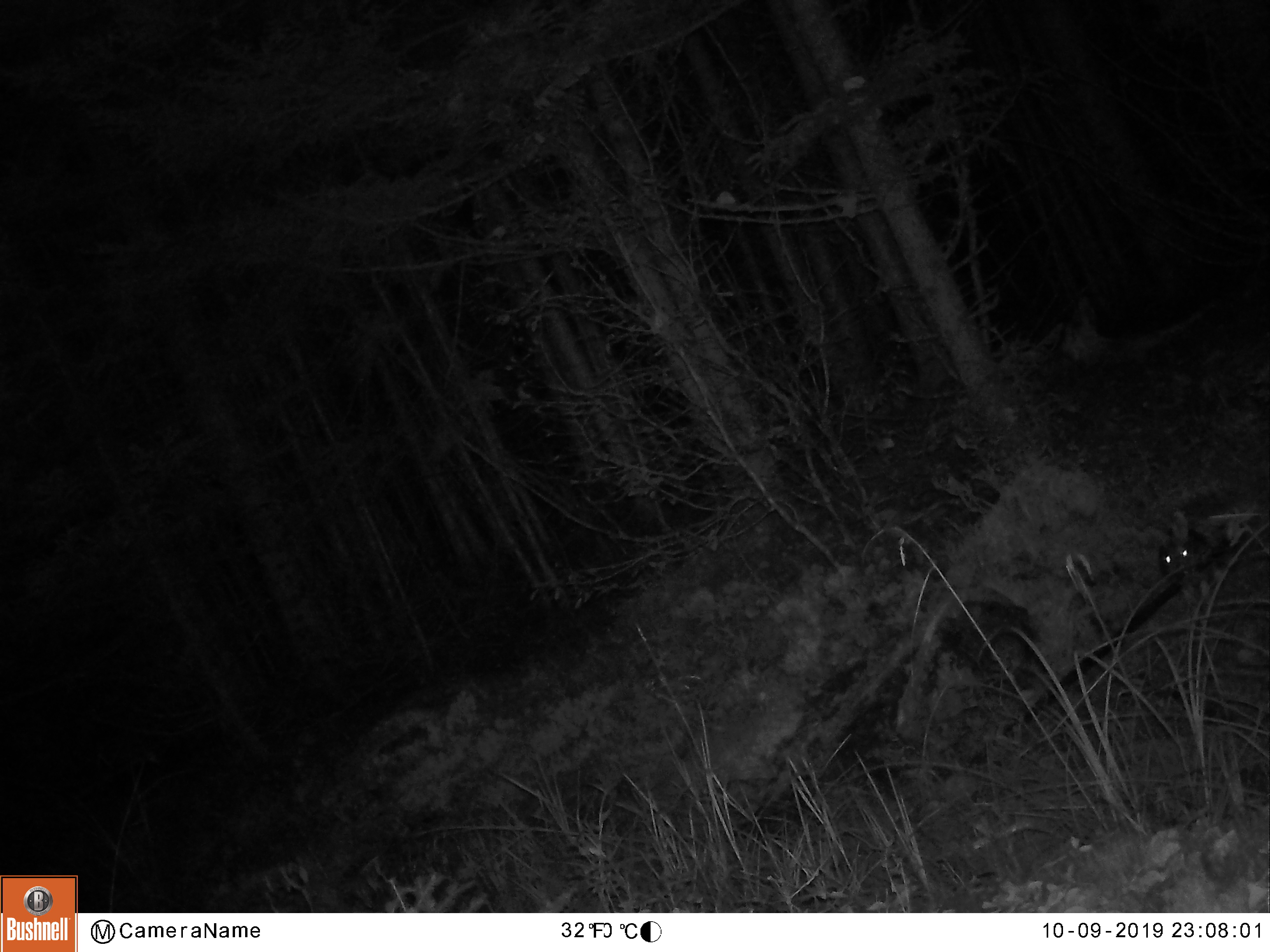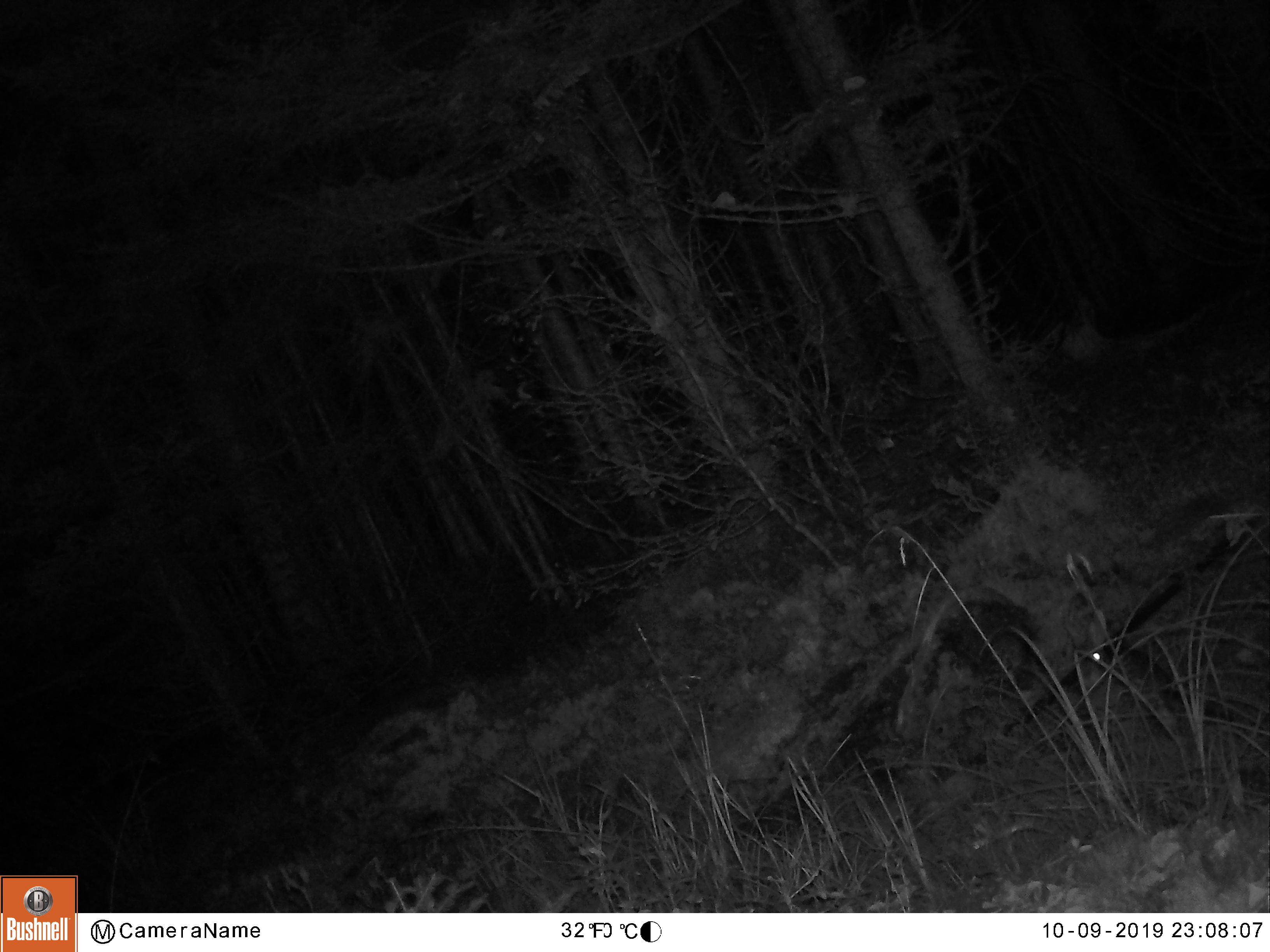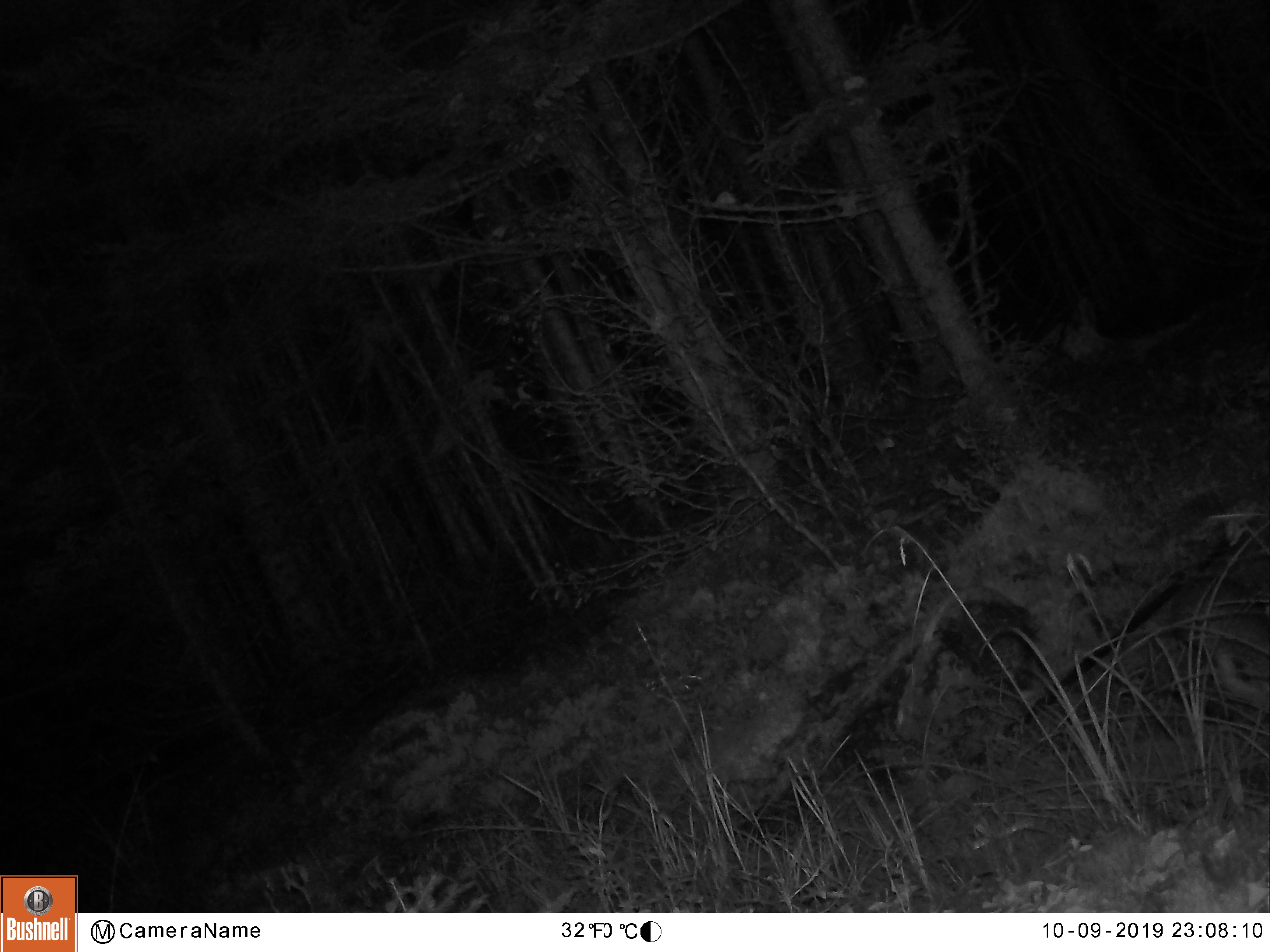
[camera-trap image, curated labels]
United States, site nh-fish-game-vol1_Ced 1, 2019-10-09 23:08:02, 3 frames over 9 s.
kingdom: Animalia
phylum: Chordata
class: Mammalia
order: Lagomorpha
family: Leporidae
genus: Lepus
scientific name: Lepus americanus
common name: snowshoe hare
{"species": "snowshoe hare (Lepus americanus)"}